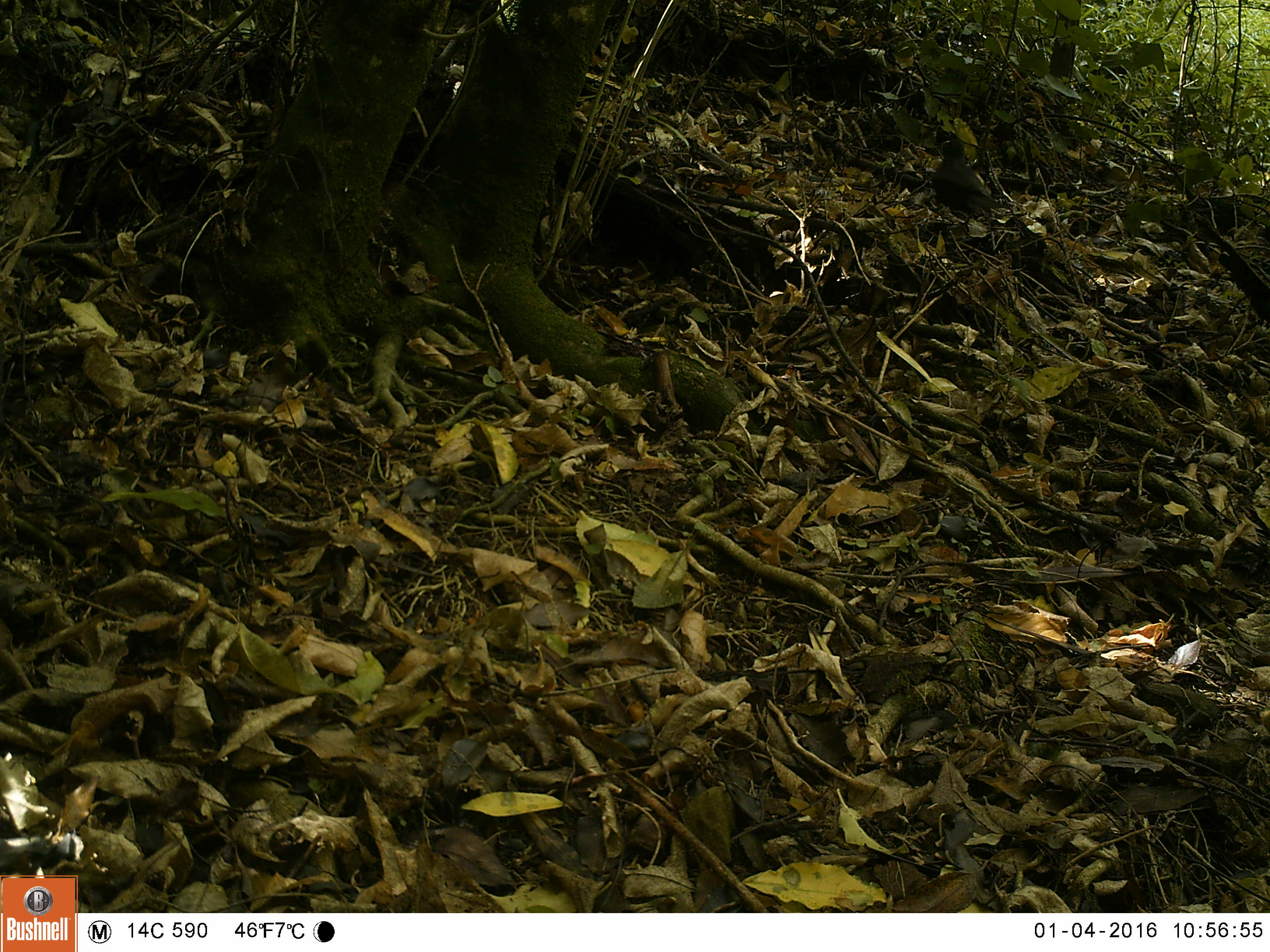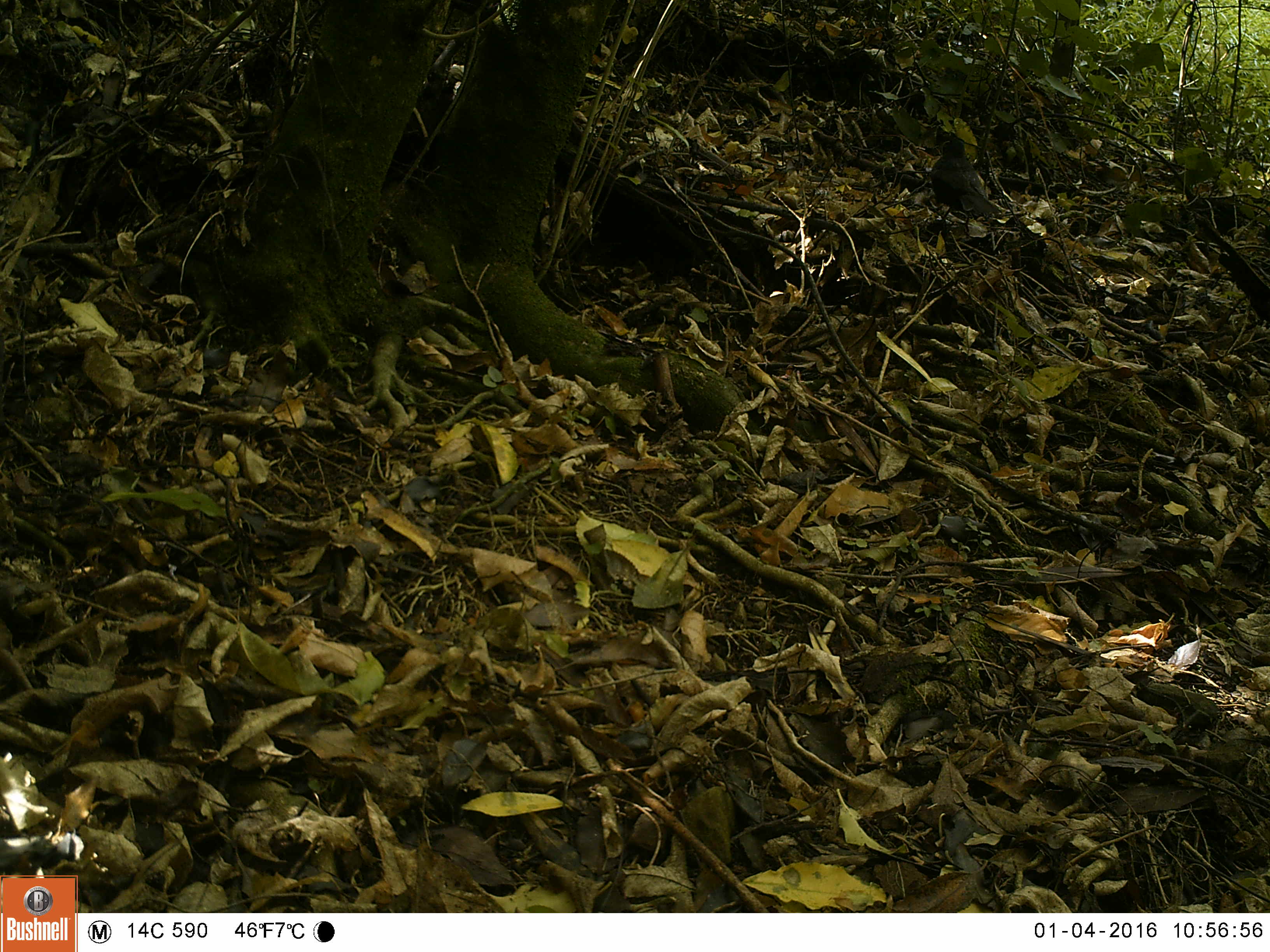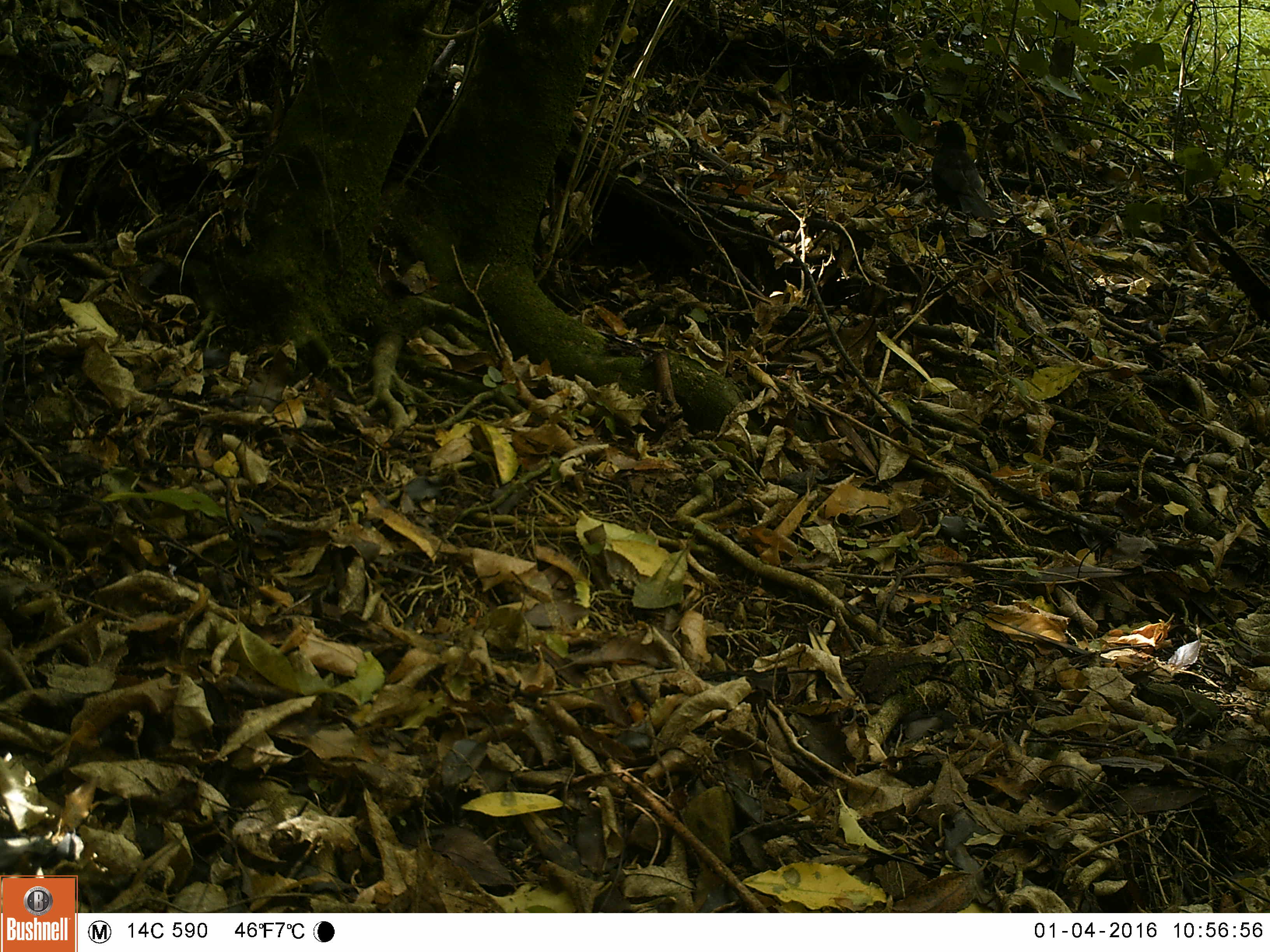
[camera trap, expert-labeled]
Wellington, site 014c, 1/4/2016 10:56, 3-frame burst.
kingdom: Animalia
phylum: Chordata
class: Aves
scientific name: Aves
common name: bird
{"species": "bird (Aves)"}